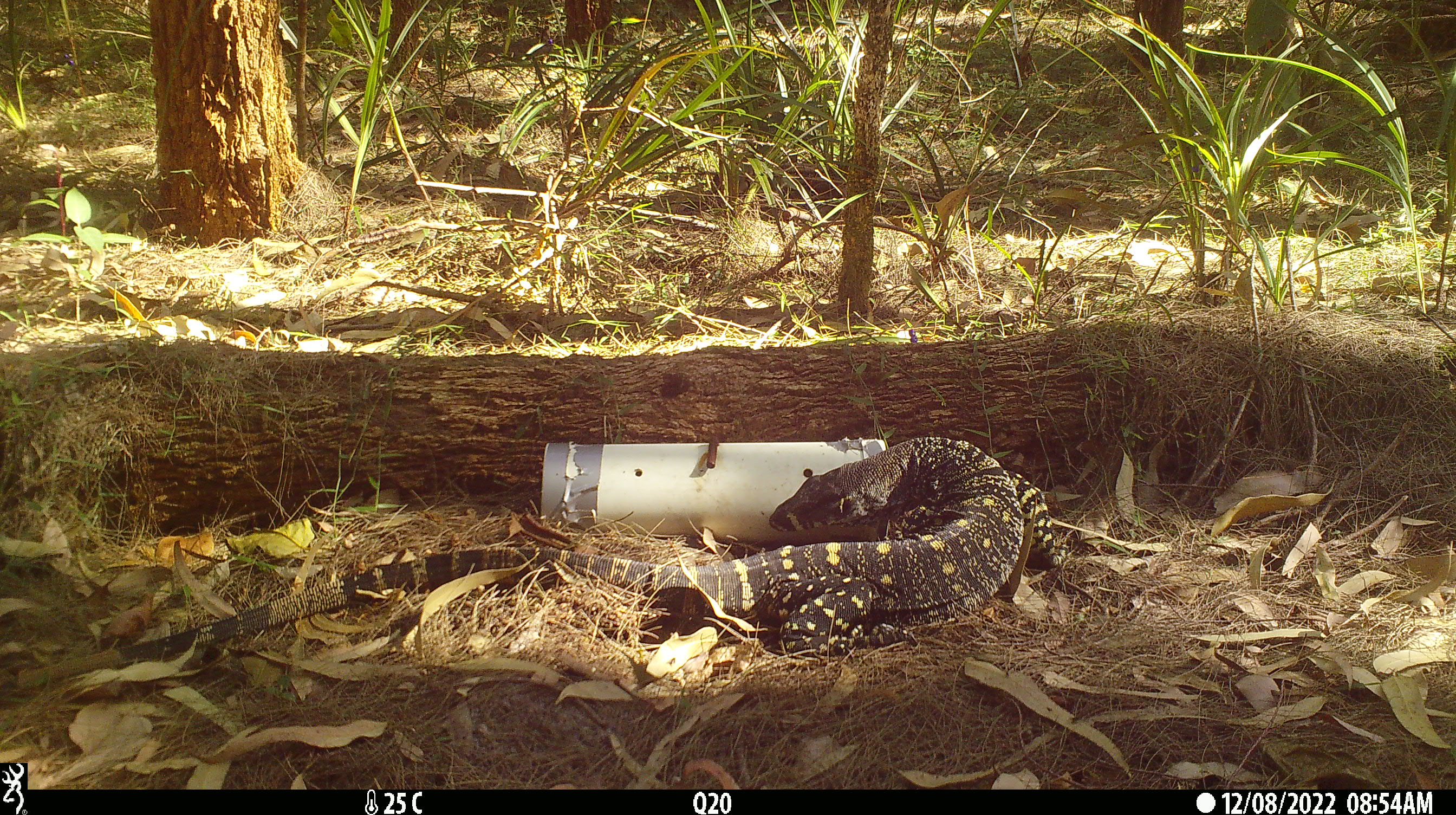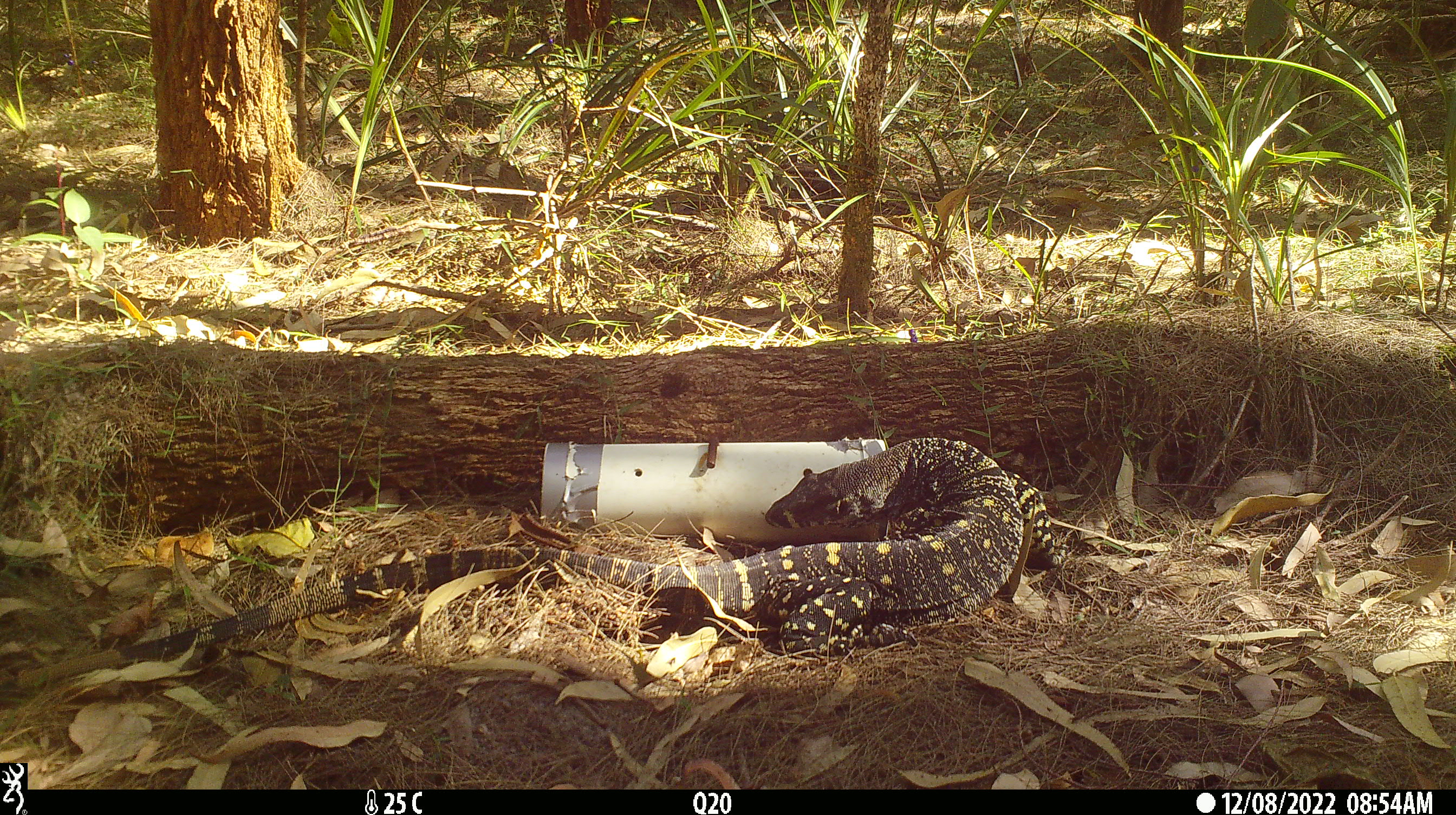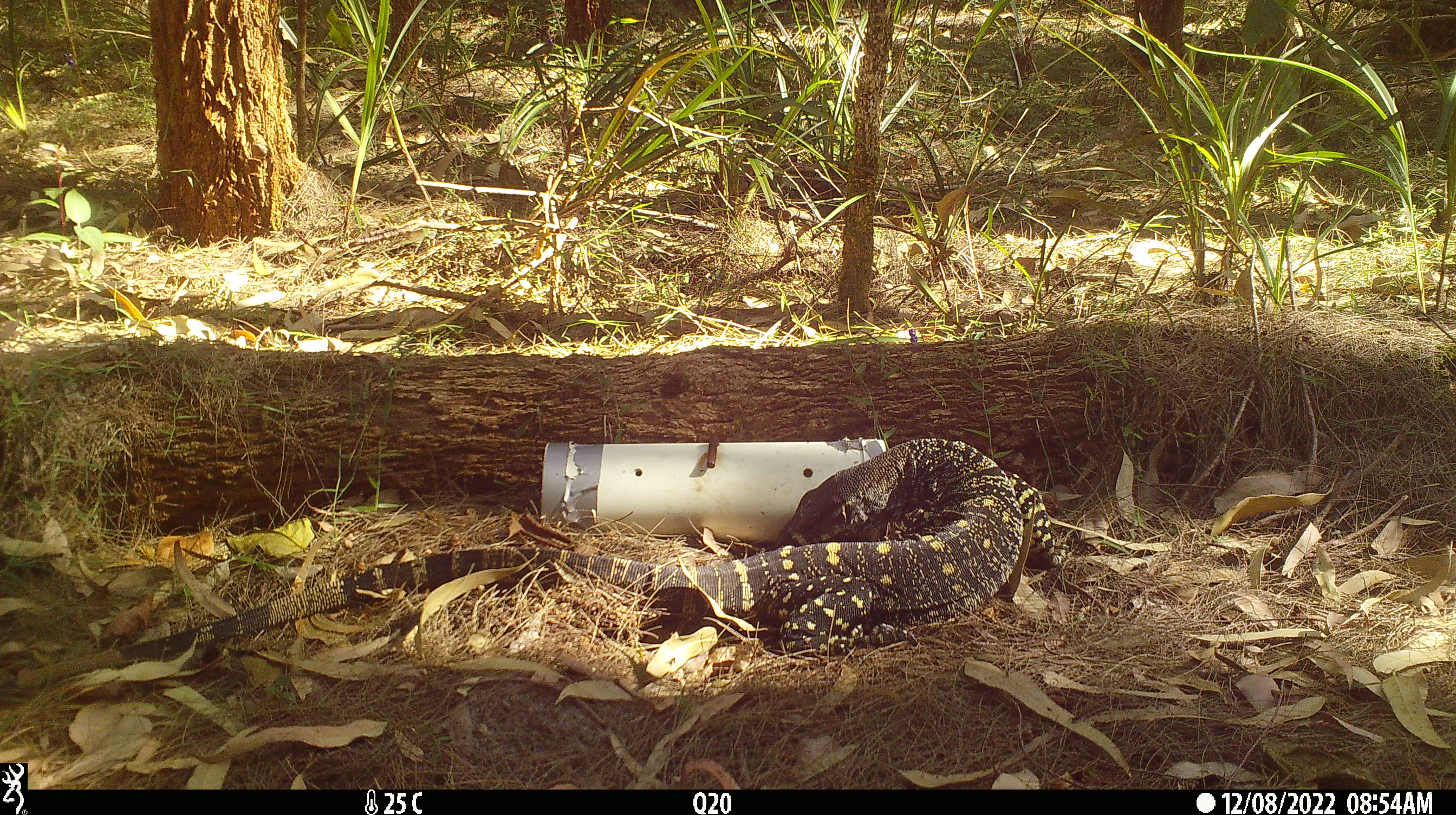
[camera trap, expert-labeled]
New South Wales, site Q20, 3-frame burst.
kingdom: Animalia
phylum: Chordata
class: Reptilia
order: Squamata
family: Varanidae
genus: Varanus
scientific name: Varanus varius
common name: lace monitor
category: goanna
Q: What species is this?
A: Goanna (lace monitor) (Varanus varius).